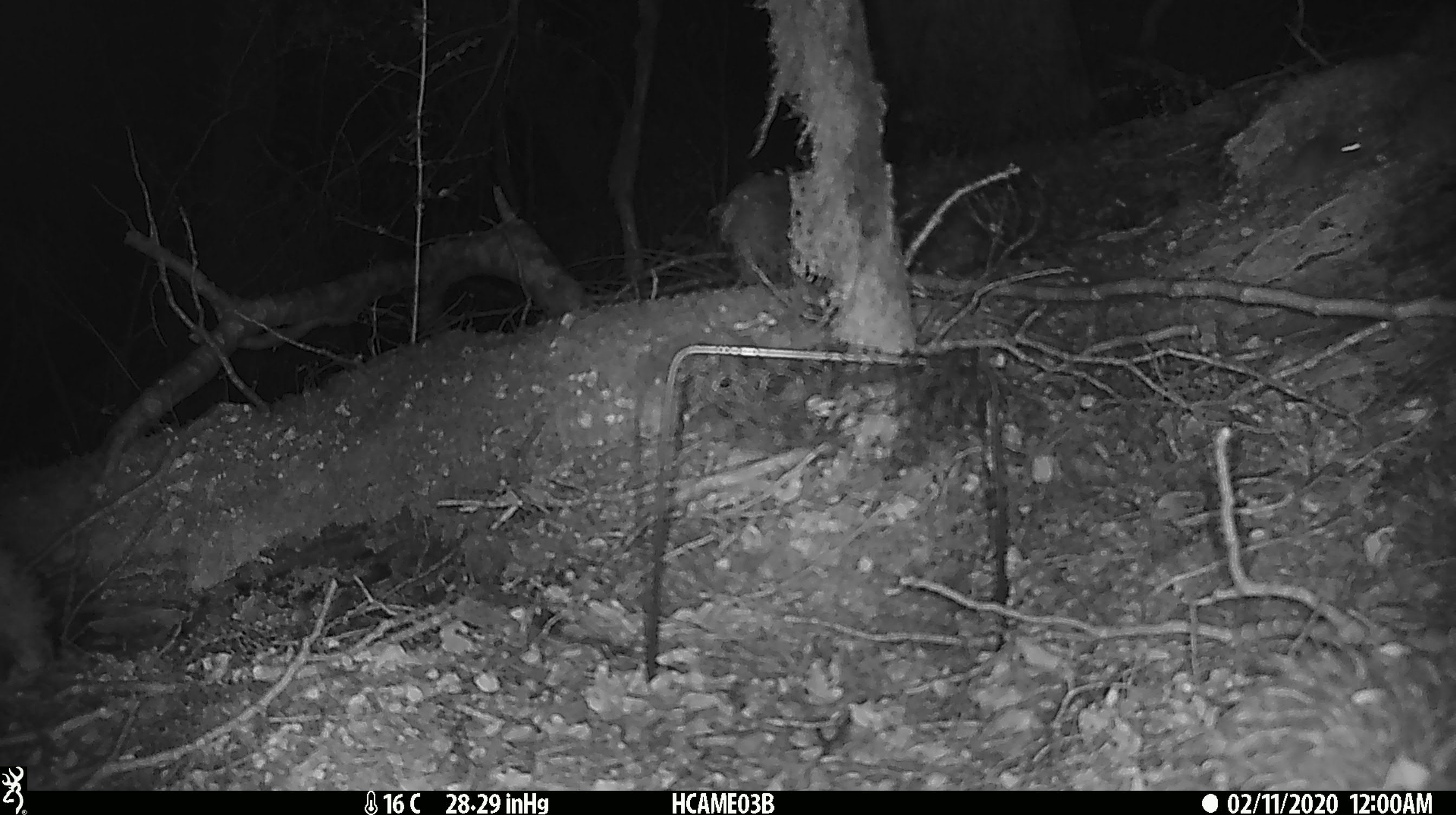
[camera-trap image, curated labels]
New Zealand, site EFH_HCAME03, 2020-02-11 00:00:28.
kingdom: Animalia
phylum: Chordata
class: Mammalia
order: Rodentia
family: Muridae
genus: Mus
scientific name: Mus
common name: mouse